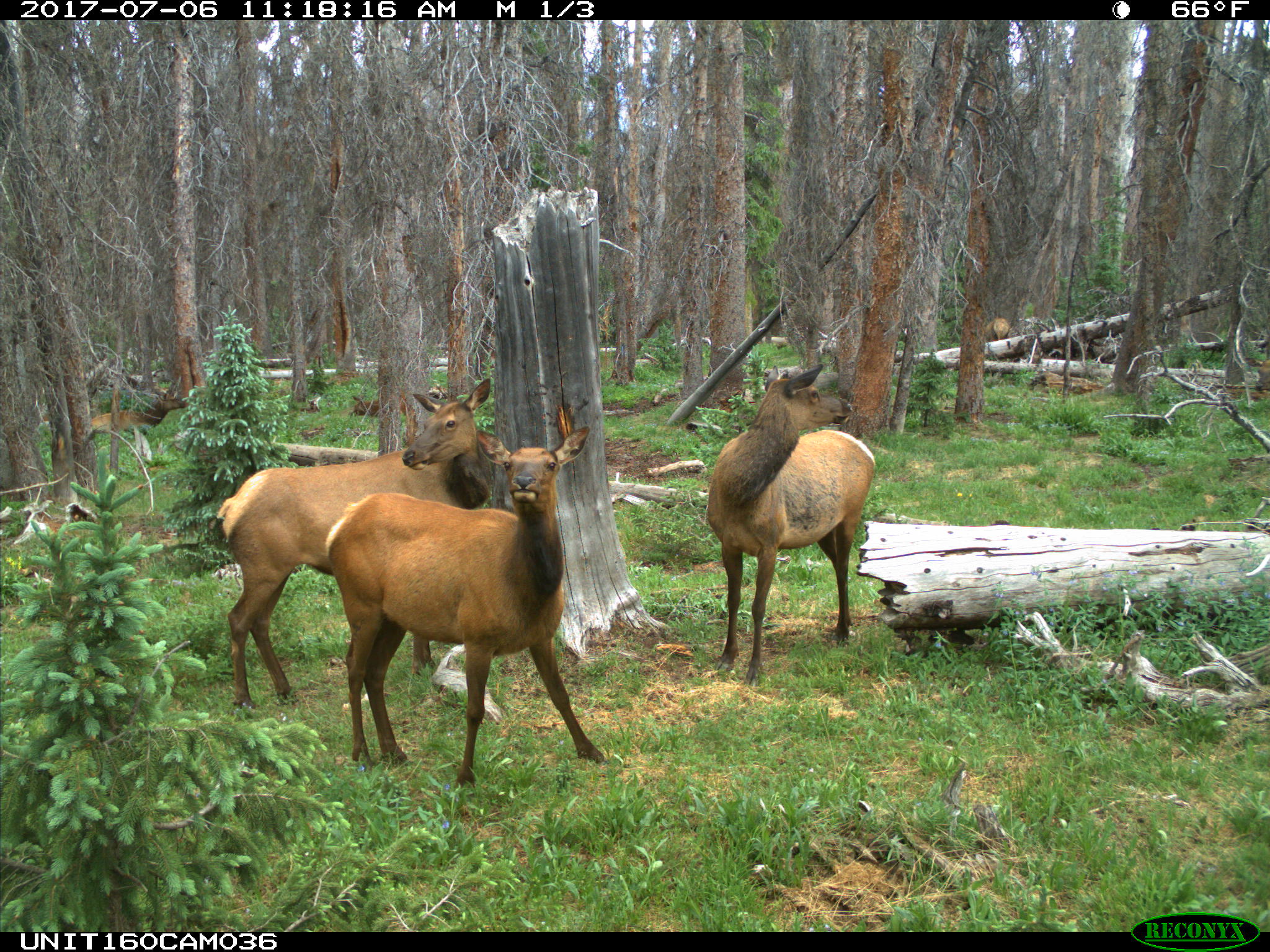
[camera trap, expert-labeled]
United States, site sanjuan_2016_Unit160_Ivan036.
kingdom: Animalia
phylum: Chordata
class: Mammalia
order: Artiodactyla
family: Cervidae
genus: Cervus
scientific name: Cervus elaphus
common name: red deer